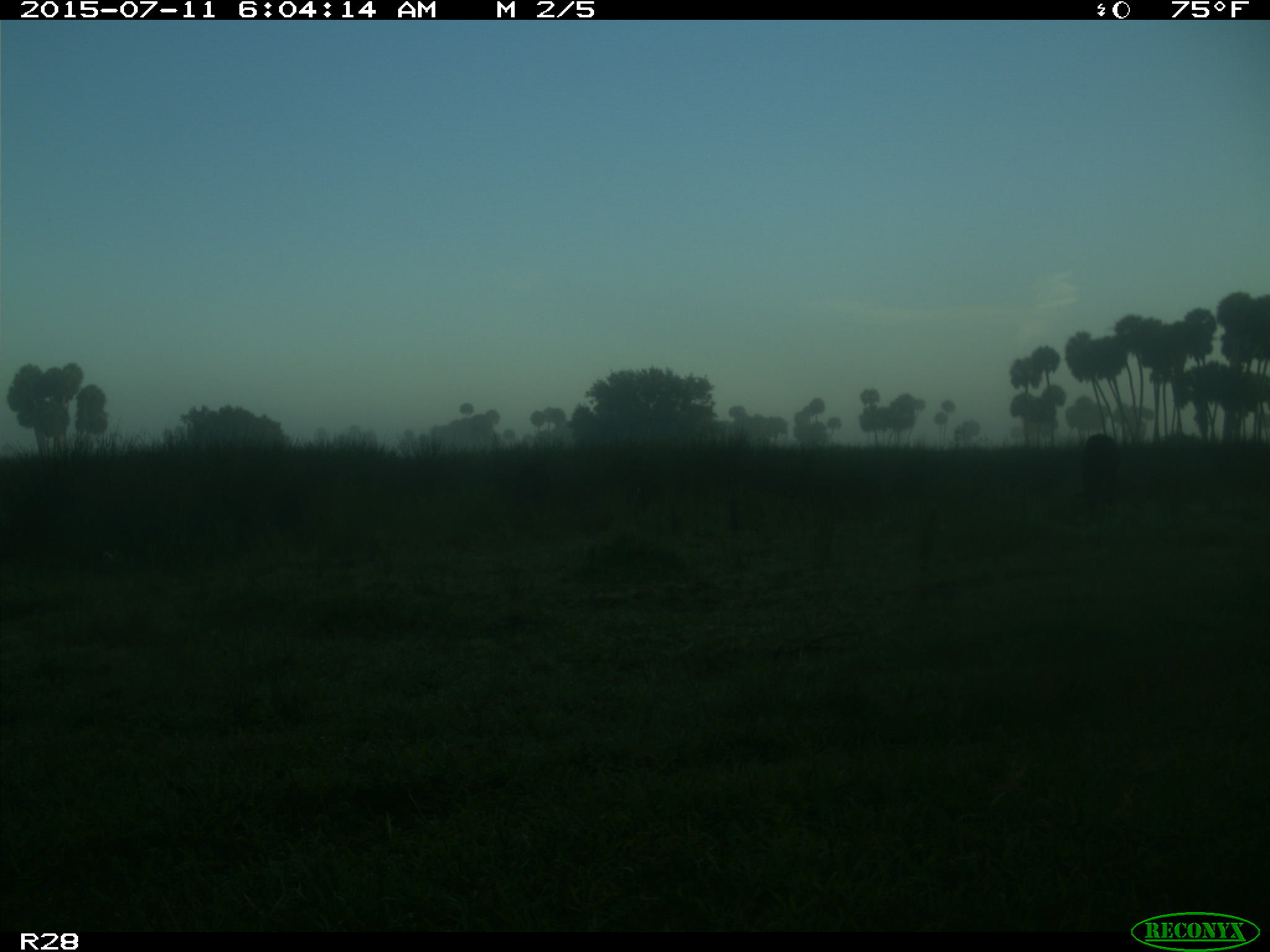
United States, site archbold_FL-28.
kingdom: Animalia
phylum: Chordata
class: Mammalia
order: Artiodactyla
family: Bovidae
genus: Bos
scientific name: Bos taurus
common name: domestic cow